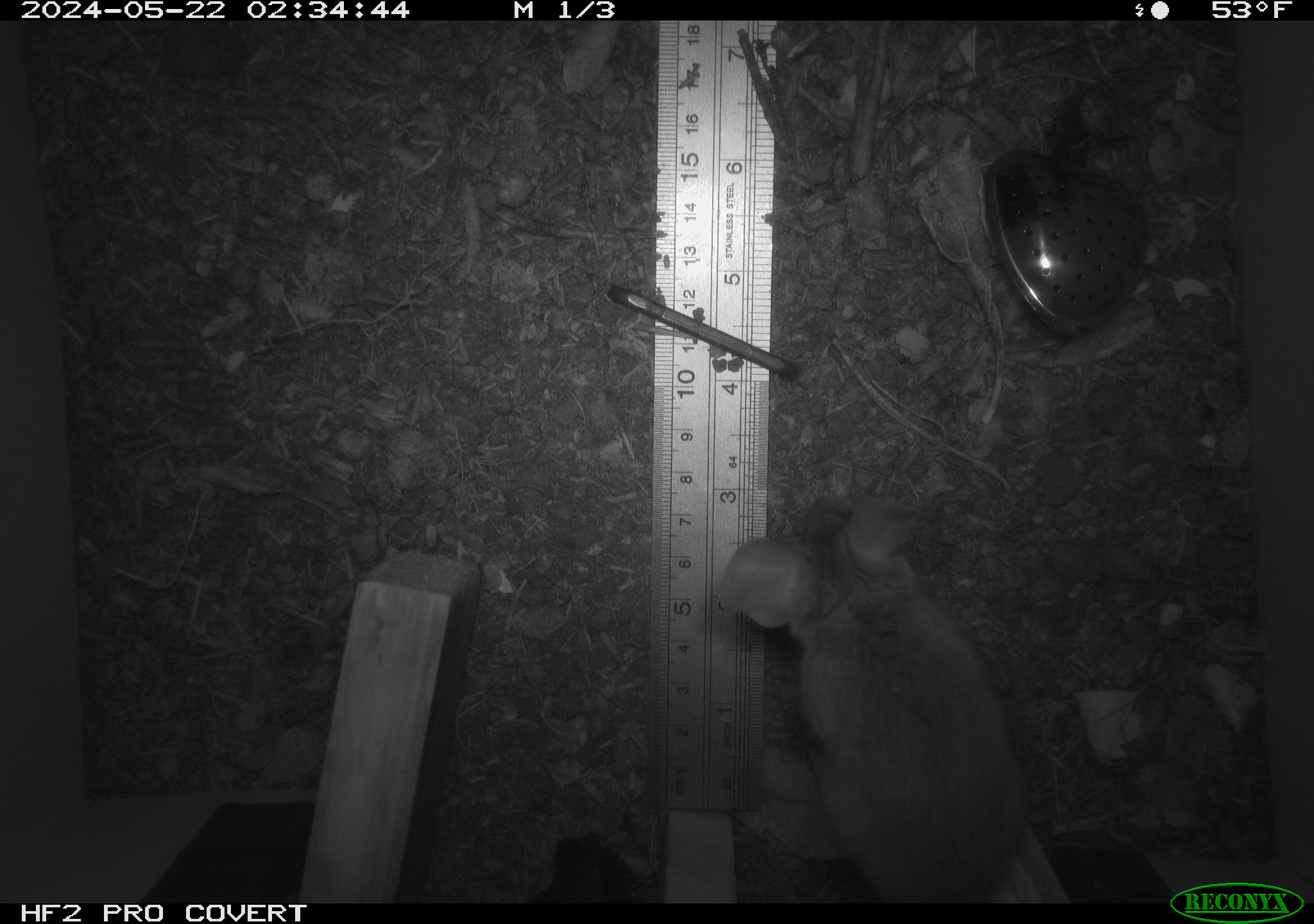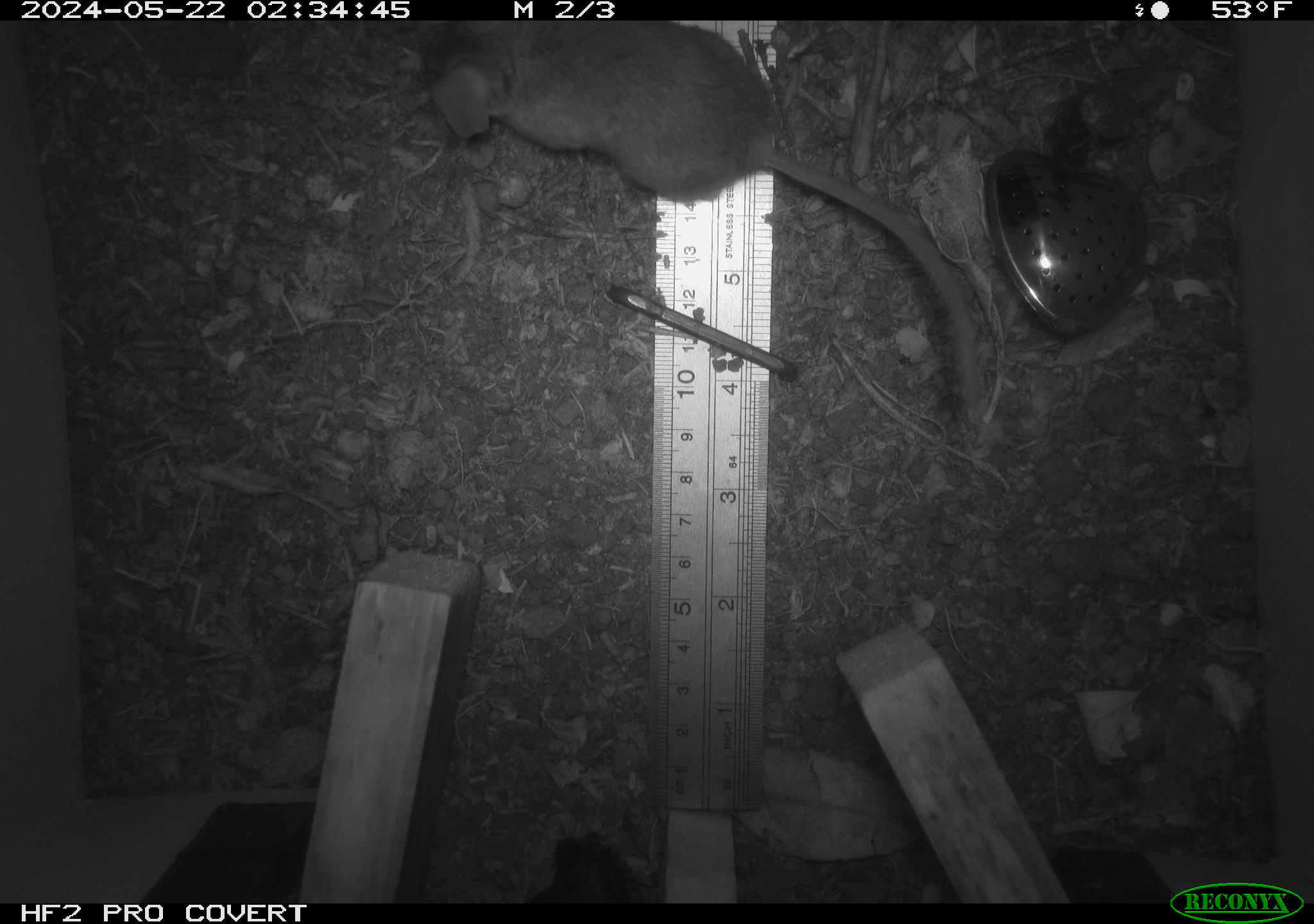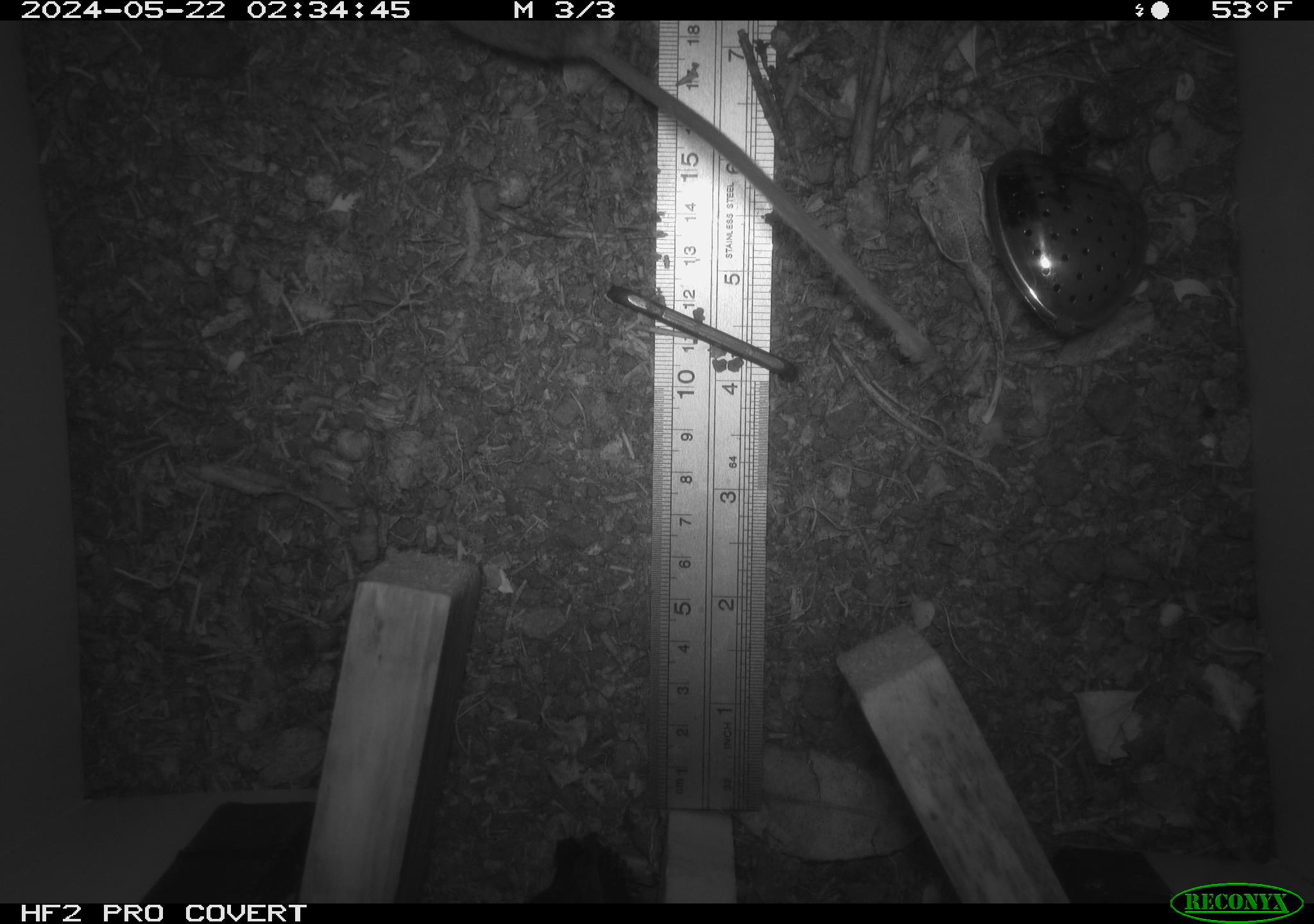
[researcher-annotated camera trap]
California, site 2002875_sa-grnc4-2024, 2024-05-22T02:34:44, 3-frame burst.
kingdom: Animalia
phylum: Chordata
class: Mammalia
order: Rodentia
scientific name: Rodentia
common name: rodent